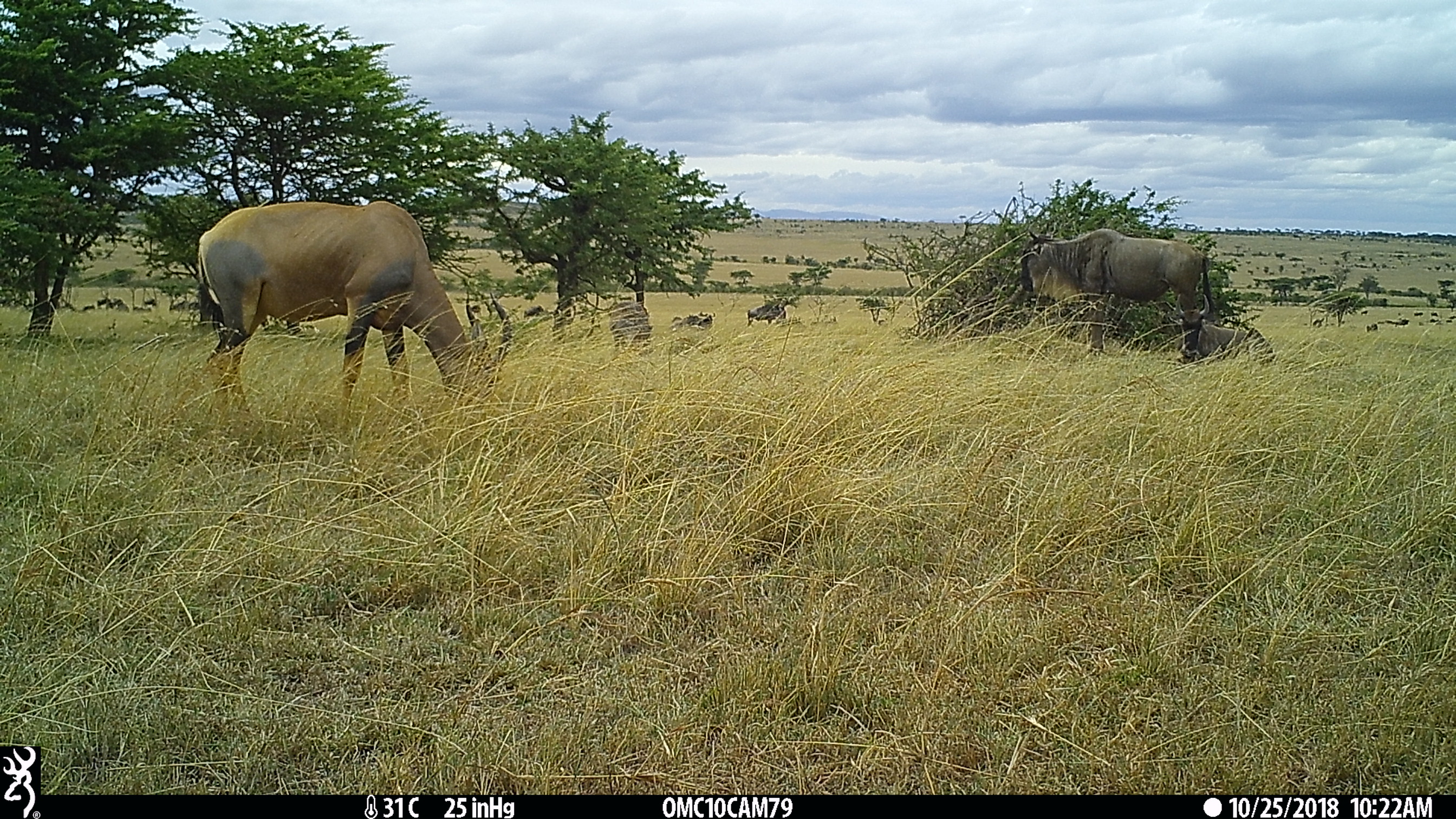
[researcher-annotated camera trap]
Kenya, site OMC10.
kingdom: Animalia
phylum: Chordata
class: Mammalia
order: Artiodactyla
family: Bovidae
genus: Damaliscus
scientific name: Damaliscus lunatus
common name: topi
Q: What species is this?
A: Topi (Damaliscus lunatus).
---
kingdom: Animalia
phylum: Chordata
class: Mammalia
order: Artiodactyla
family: Suidae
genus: Phacochoerus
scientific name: Phacochoerus africanus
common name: common warthog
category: warthog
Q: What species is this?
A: Warthog (common warthog) (Phacochoerus africanus).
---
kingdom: Animalia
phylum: Chordata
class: Mammalia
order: Artiodactyla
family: Bovidae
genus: Connochaetes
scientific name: Connochaetes taurinus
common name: blue wildebeest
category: wildebeest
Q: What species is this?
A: Wildebeest (blue wildebeest) (Connochaetes taurinus).